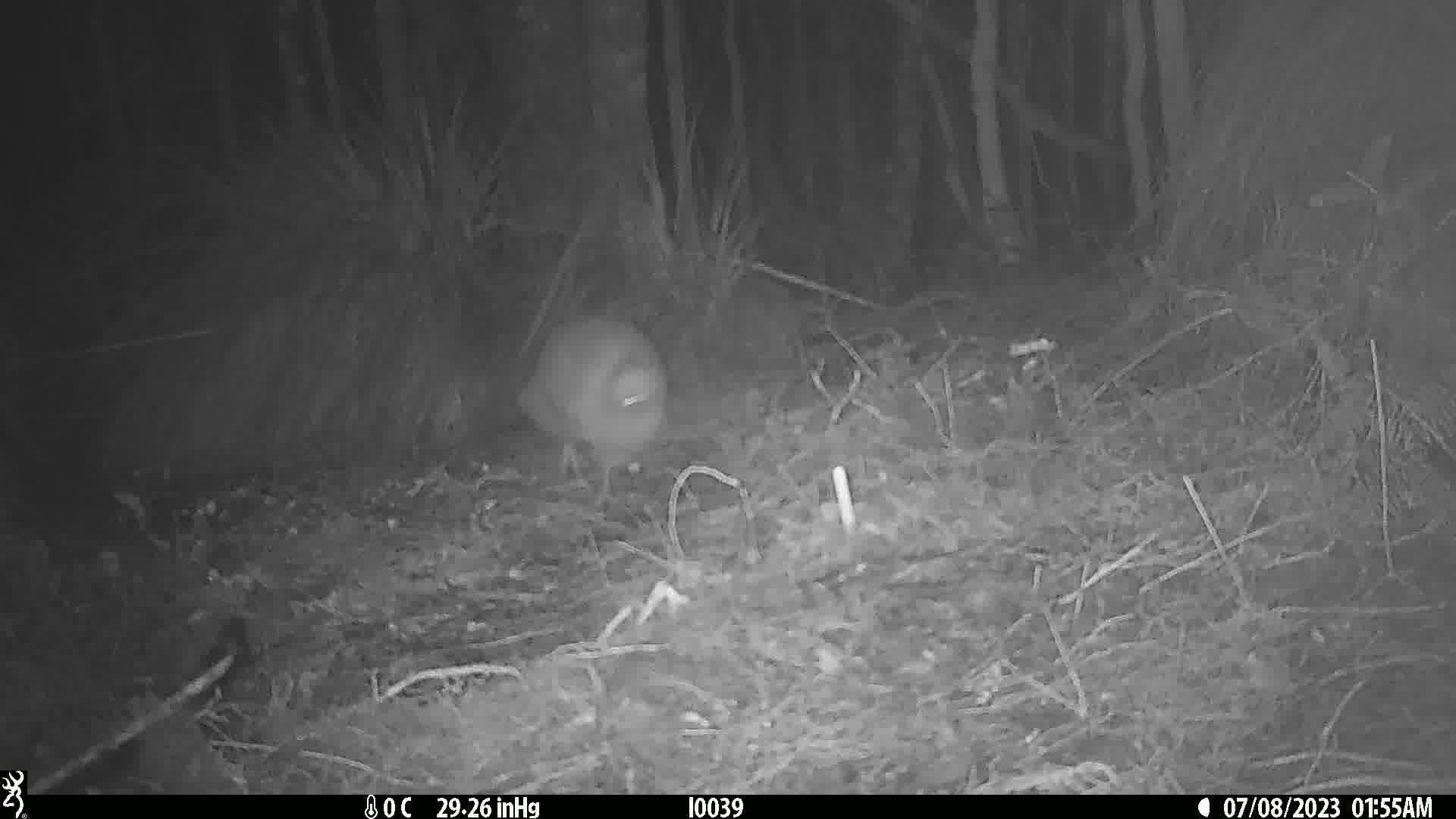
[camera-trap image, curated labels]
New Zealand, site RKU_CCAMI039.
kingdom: Animalia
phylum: Chordata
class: Aves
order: Apterygiformes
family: Apterygidae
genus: Apteryx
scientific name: Apteryx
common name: kiwi